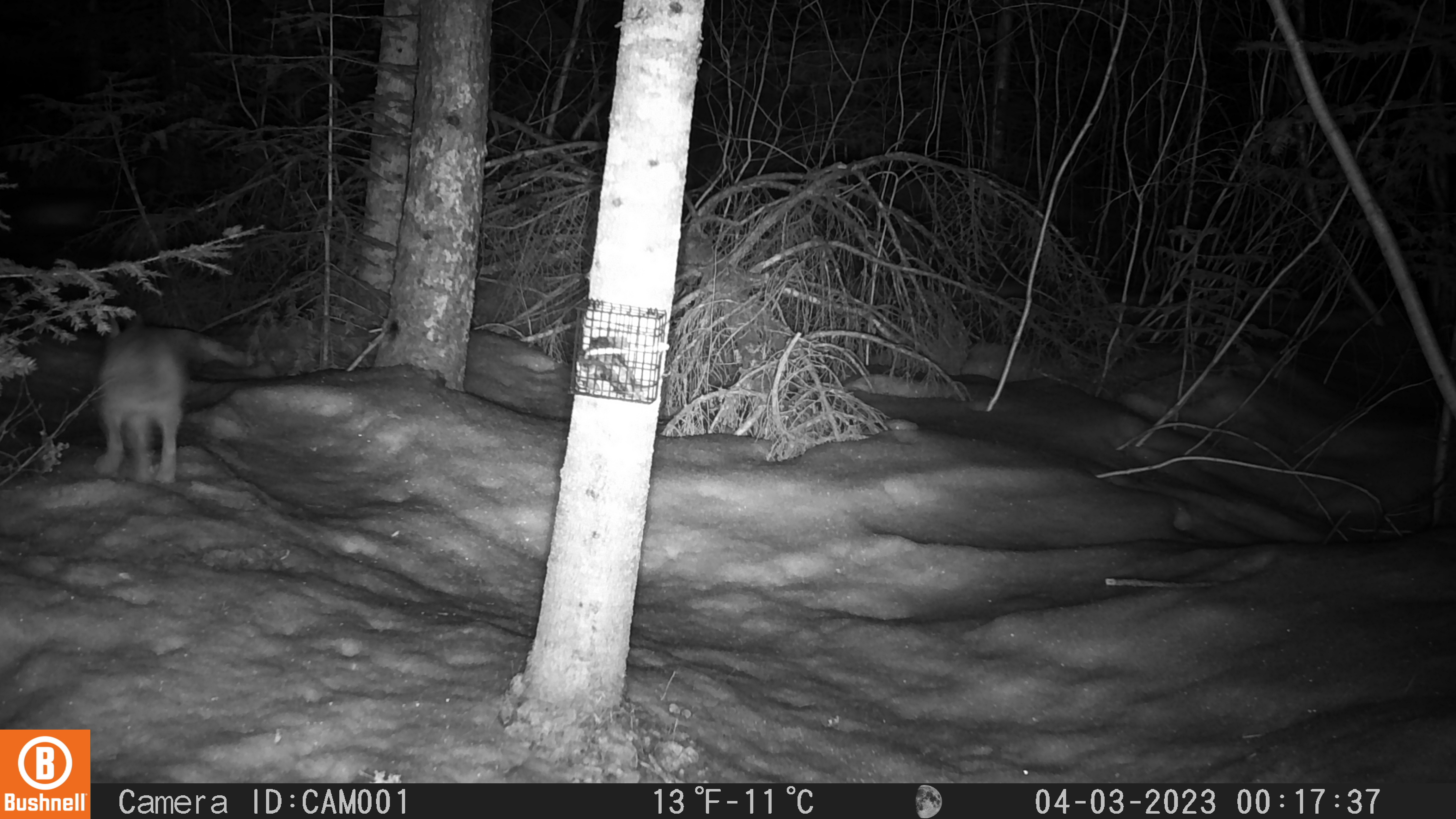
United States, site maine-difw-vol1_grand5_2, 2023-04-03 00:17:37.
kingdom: Animalia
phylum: Chordata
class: Mammalia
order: Lagomorpha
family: Leporidae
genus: Lepus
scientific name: Lepus americanus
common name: snowshoe hare